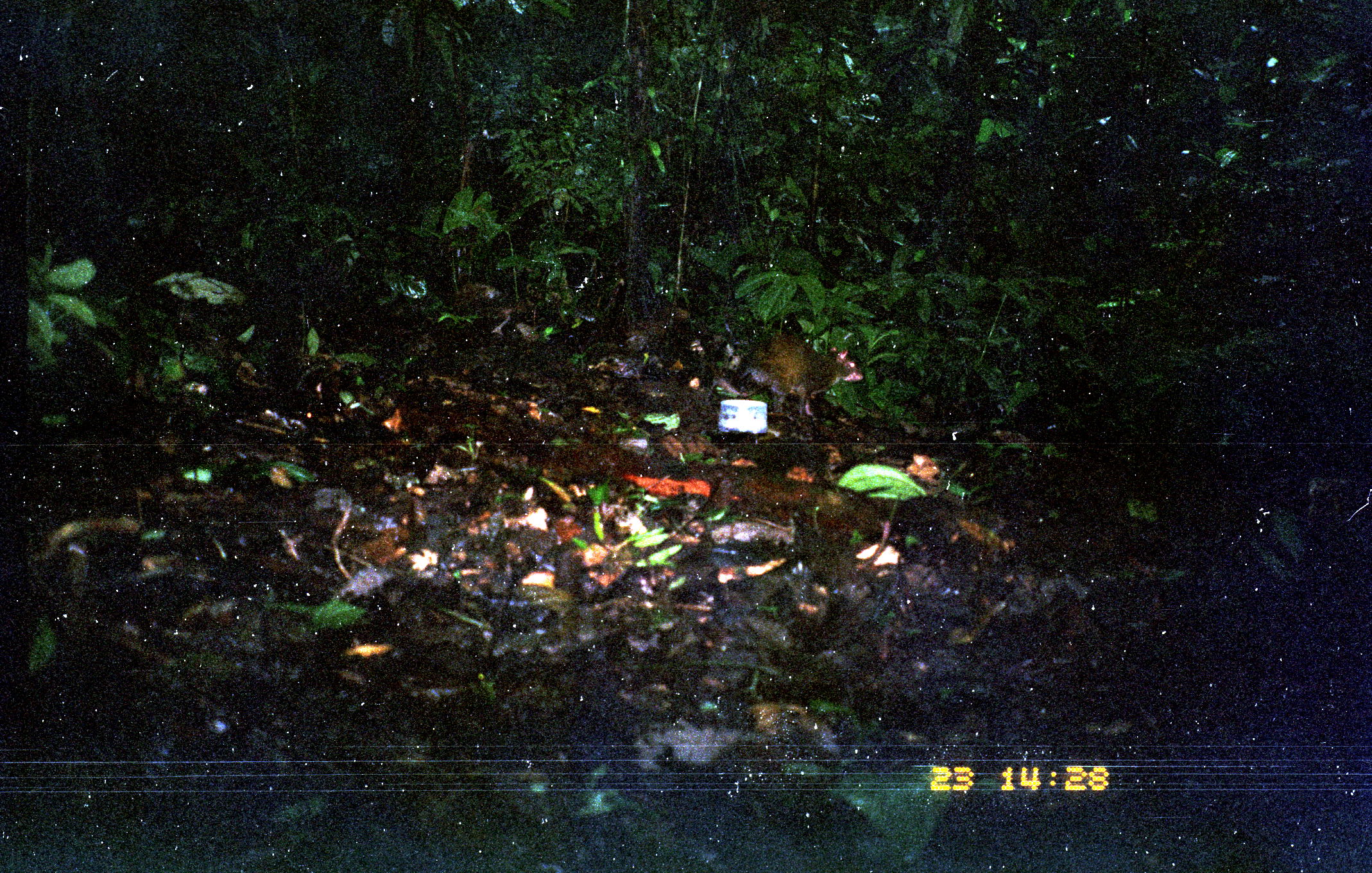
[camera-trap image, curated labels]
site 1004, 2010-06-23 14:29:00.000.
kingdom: Animalia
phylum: Chordata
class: Mammalia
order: Rodentia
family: Dasyproctidae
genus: Dasyprocta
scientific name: Dasyprocta punctata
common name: central american agouti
Dasyprocta punctata (central american agouti).